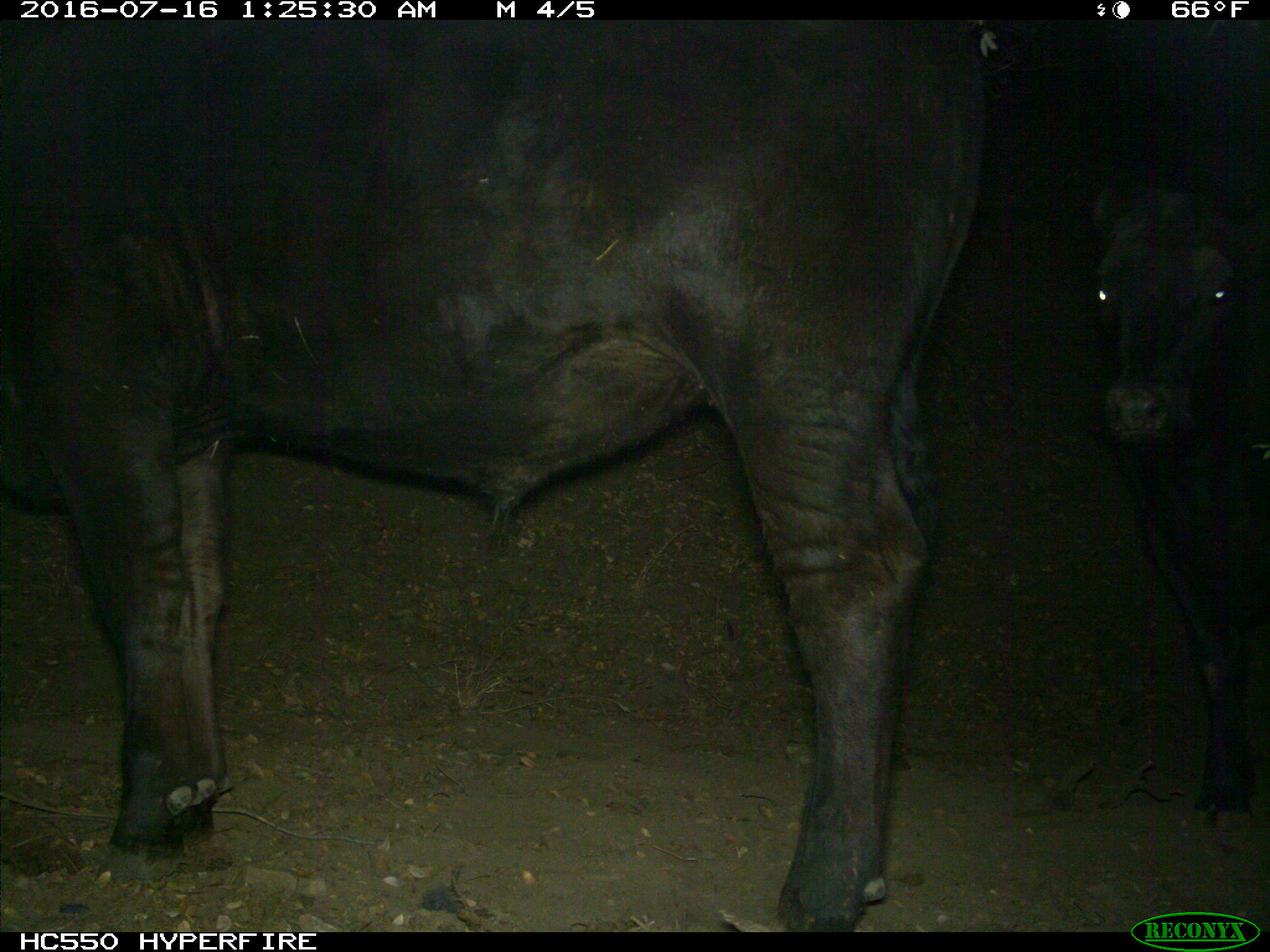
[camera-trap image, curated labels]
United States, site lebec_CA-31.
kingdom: Animalia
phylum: Chordata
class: Mammalia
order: Artiodactyla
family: Bovidae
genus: Bos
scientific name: Bos taurus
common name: domestic cow